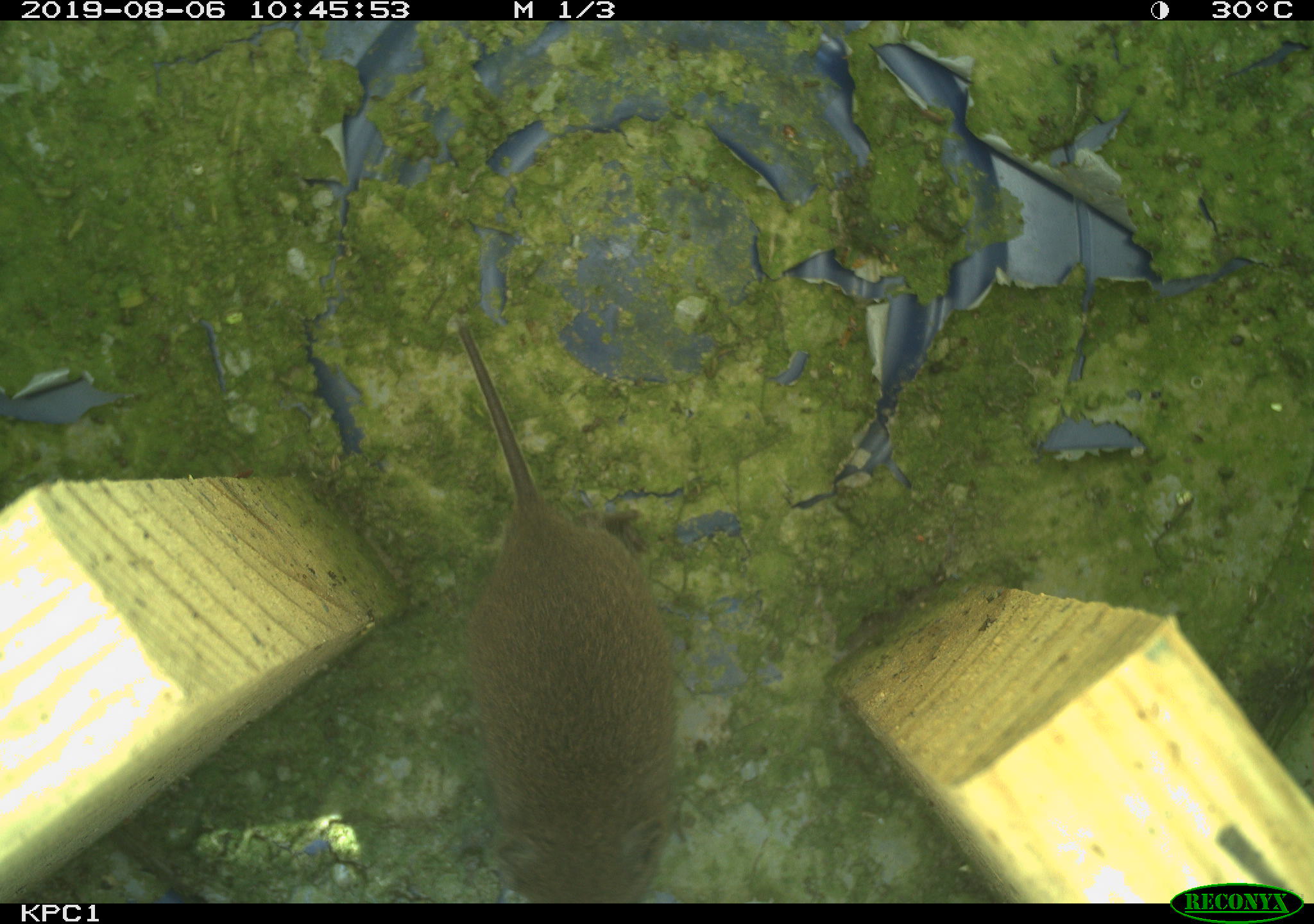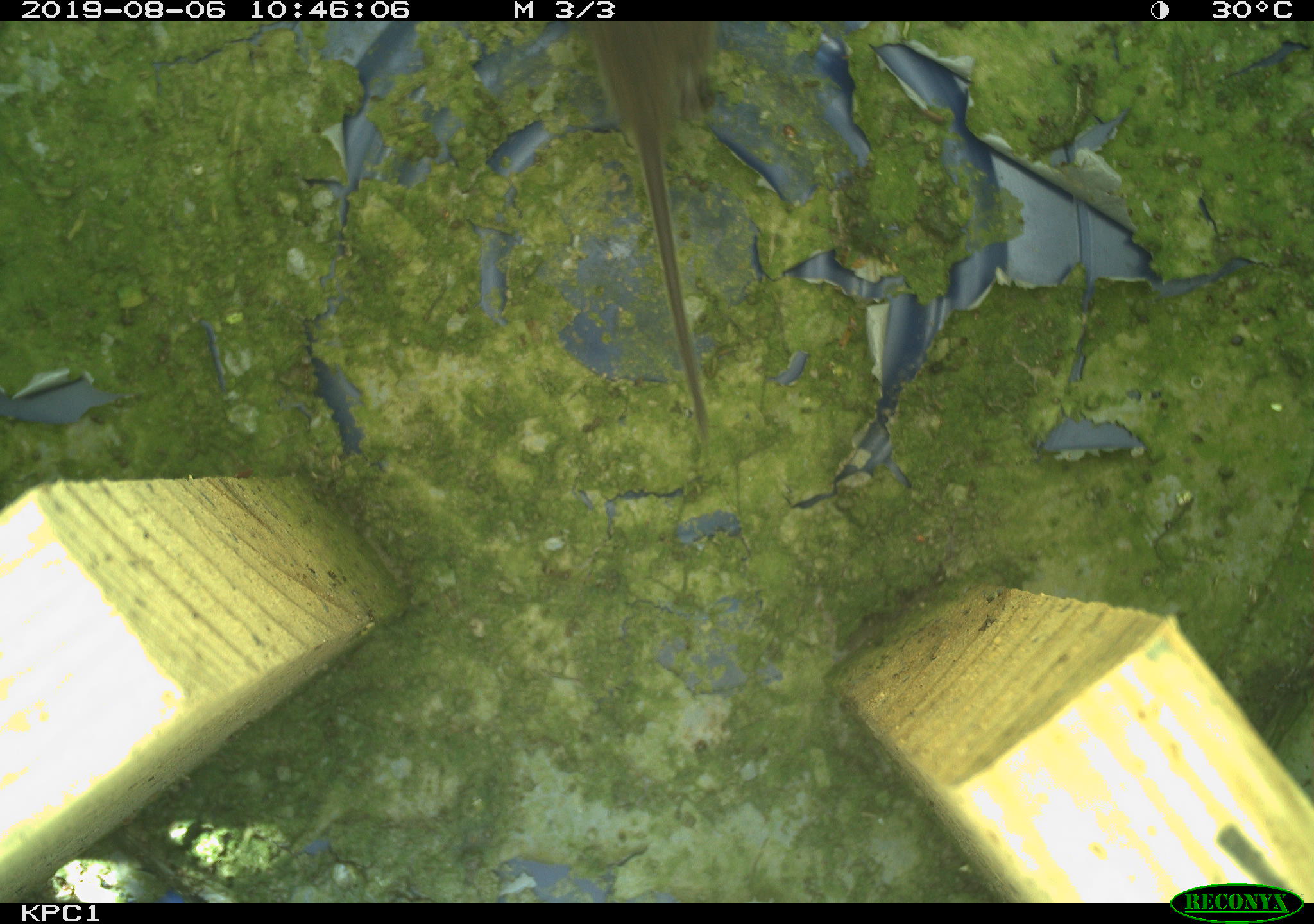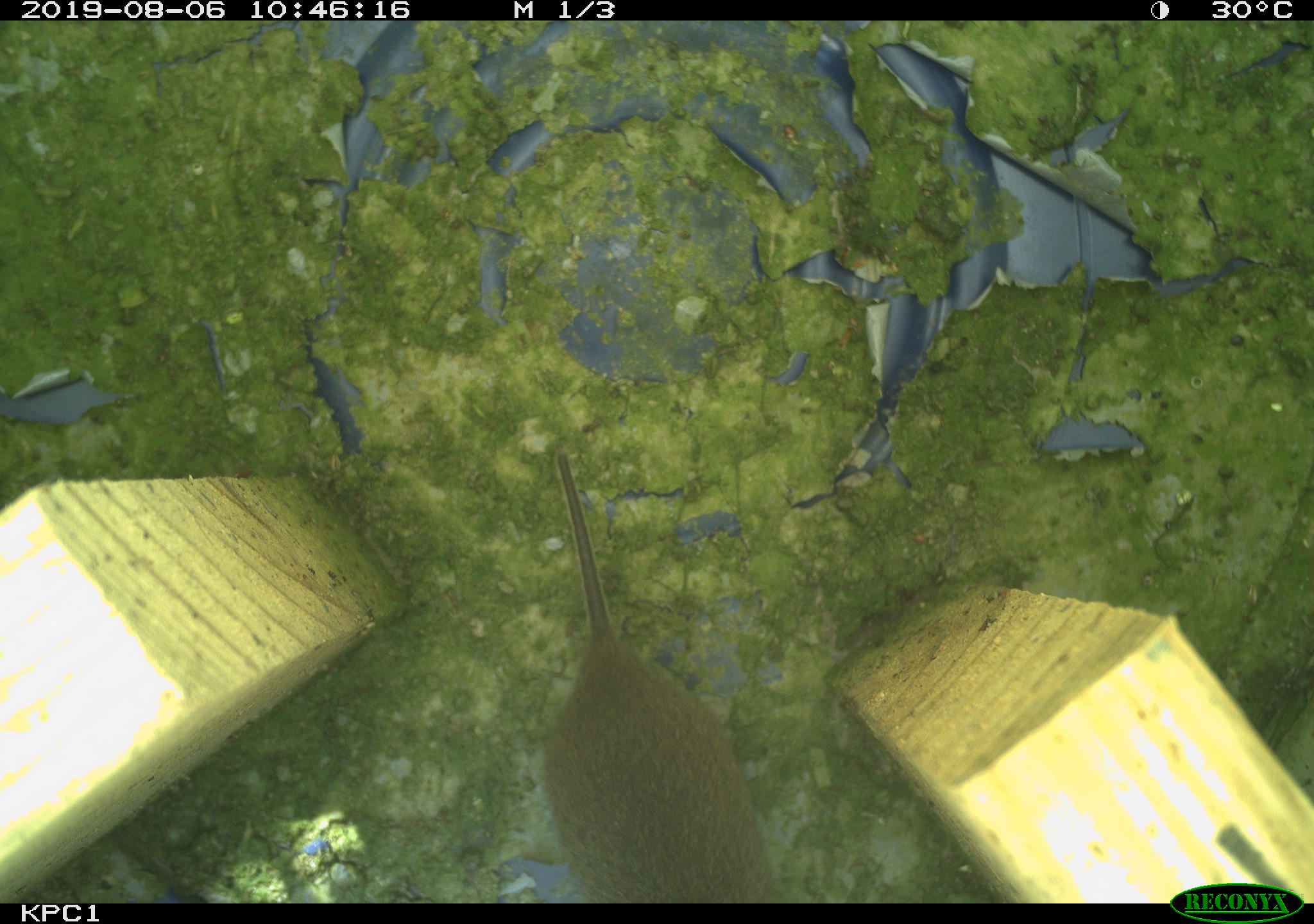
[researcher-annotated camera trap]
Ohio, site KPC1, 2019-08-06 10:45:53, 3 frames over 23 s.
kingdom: Animalia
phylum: Chordata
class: Mammalia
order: Rodentia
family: Cricetidae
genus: Microtus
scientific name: Microtus pennsylvanicus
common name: meadow vole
Meadow vole (Microtus pennsylvanicus).